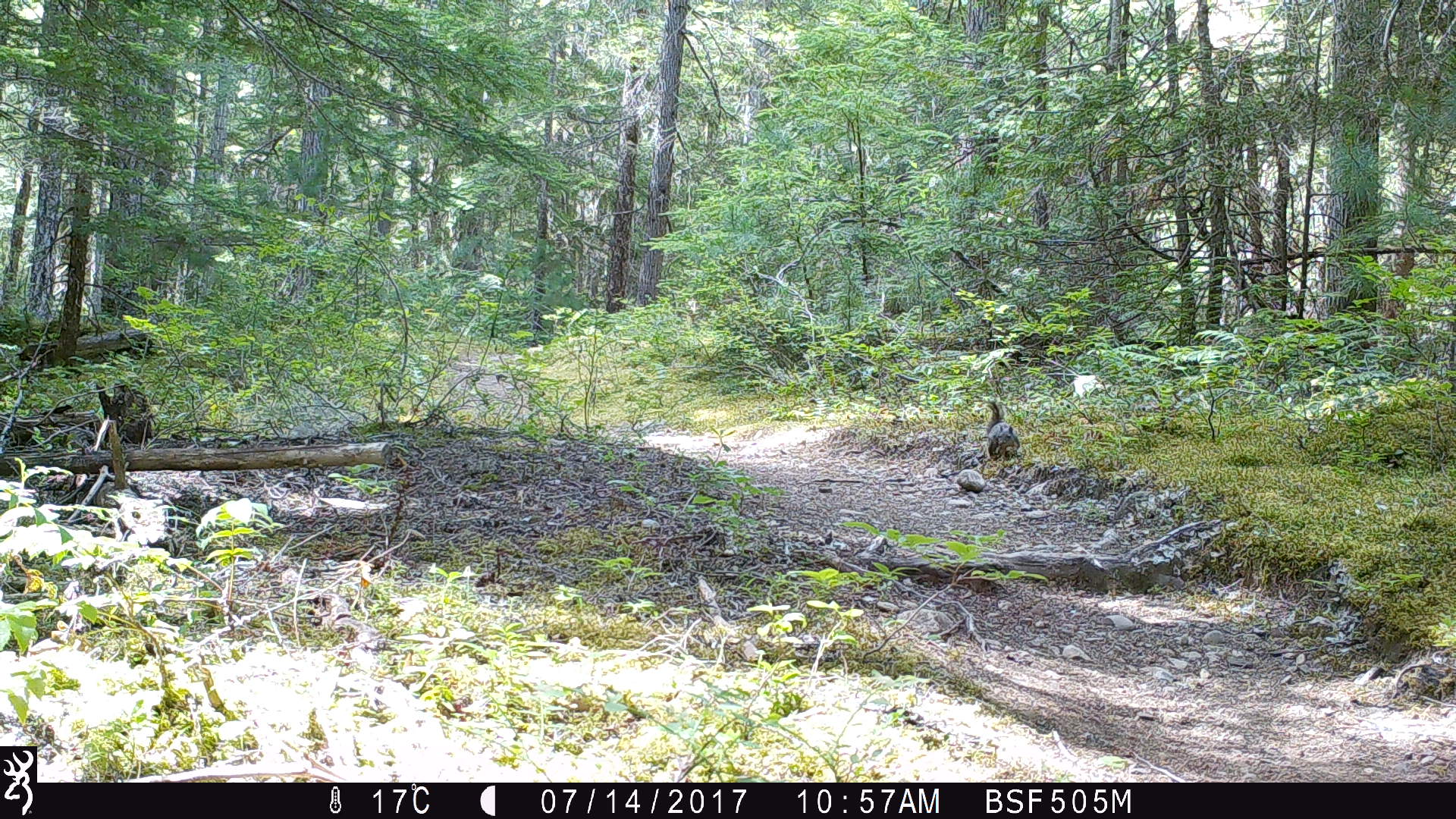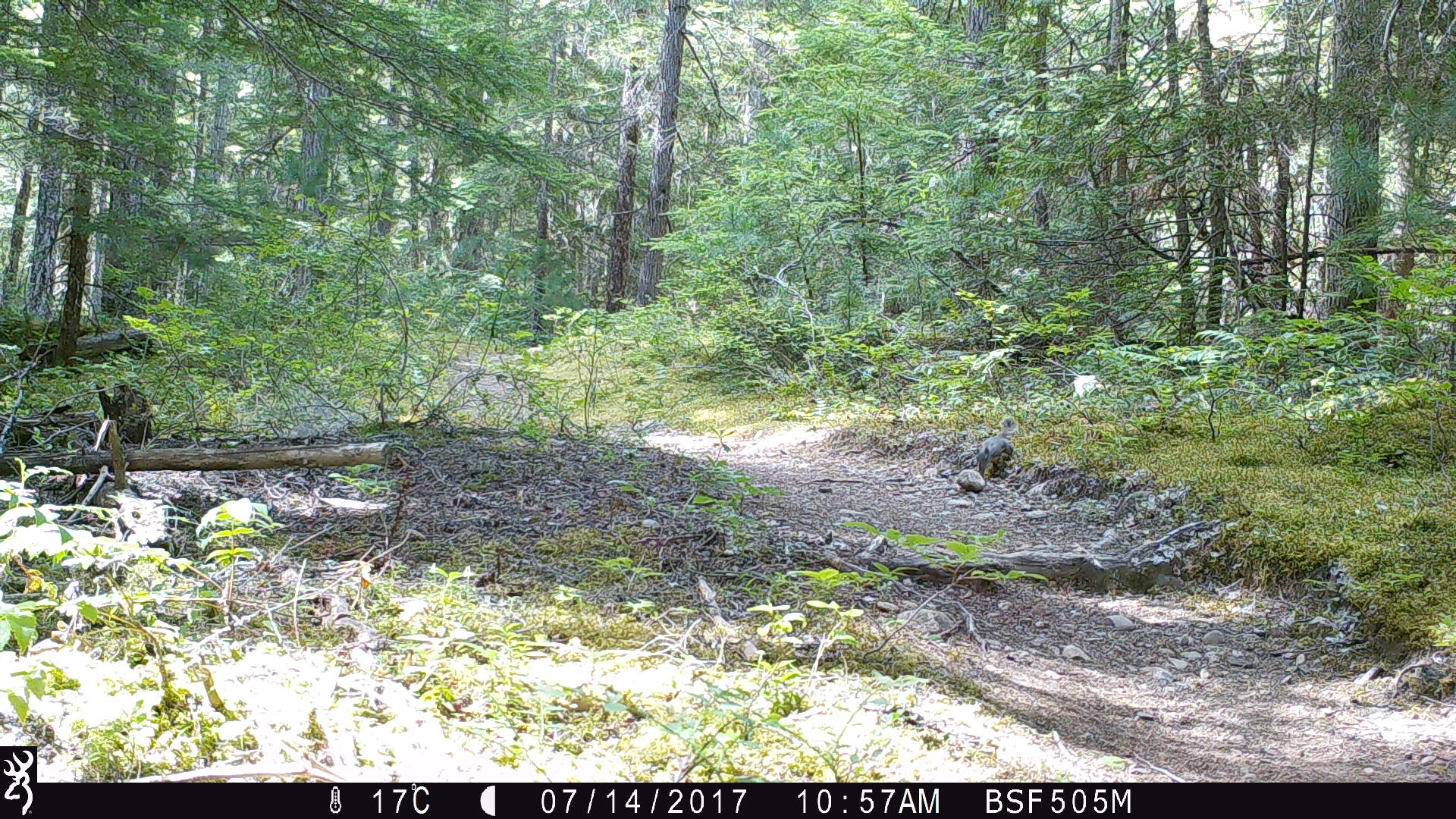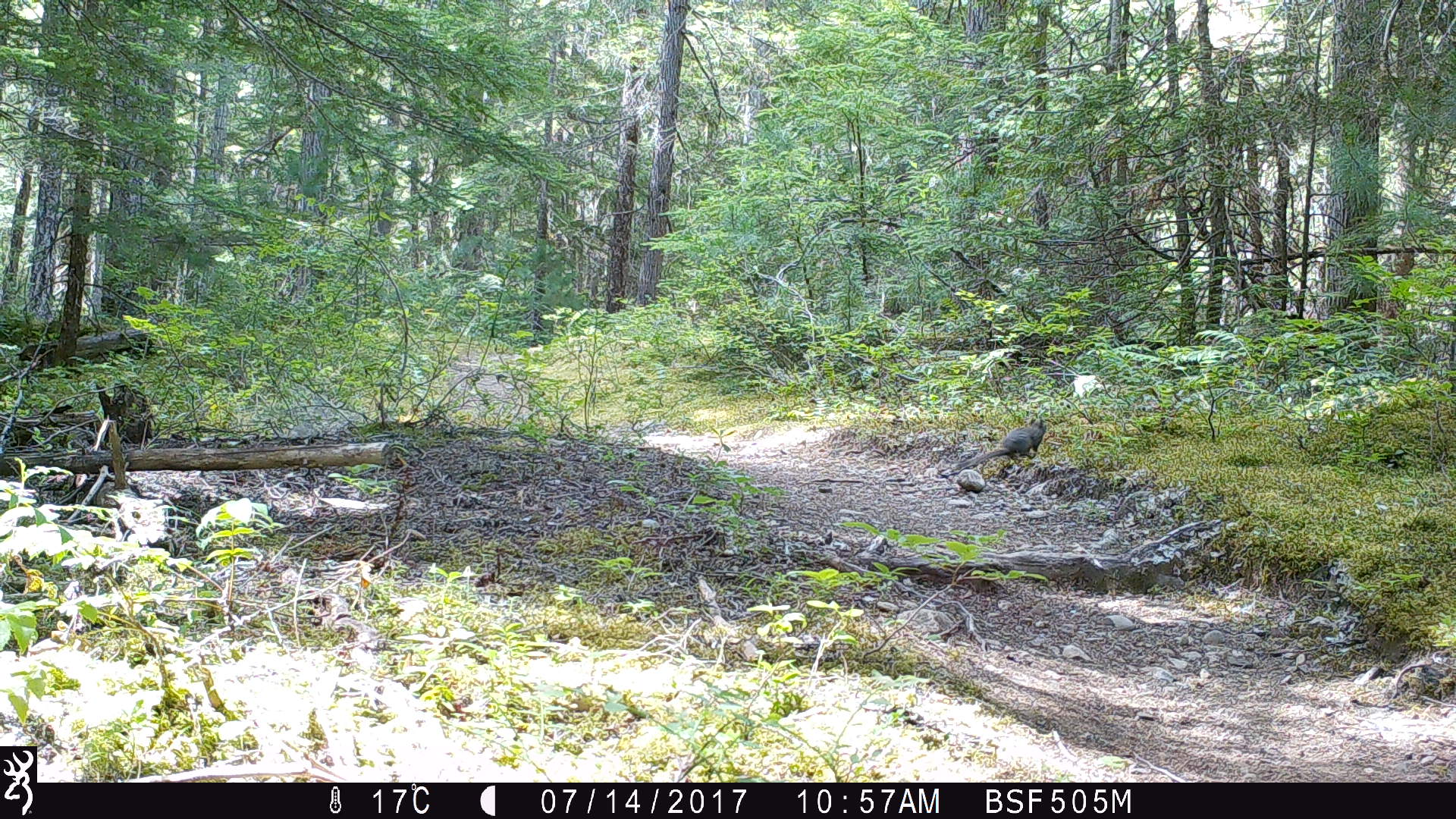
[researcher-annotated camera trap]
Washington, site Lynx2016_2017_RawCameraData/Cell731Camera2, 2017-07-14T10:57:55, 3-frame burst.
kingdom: Animalia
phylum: Chordata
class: Mammalia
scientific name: Mammalia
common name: small mammal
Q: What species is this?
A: Small mammal (Mammalia).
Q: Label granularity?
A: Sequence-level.